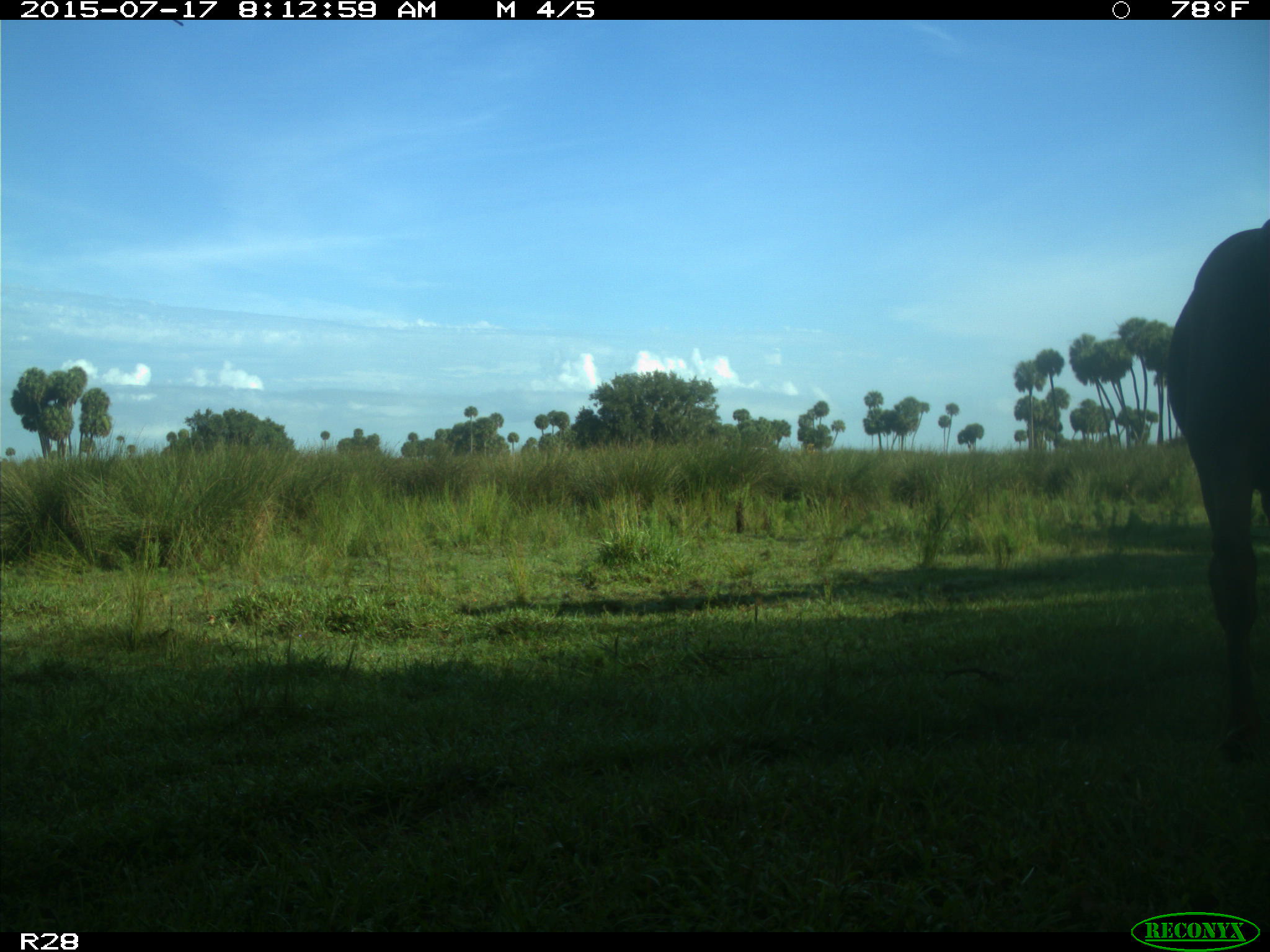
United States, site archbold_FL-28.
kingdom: Animalia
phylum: Chordata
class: Mammalia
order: Artiodactyla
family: Bovidae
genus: Bos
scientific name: Bos taurus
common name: domestic cow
Bos taurus (domestic cow).